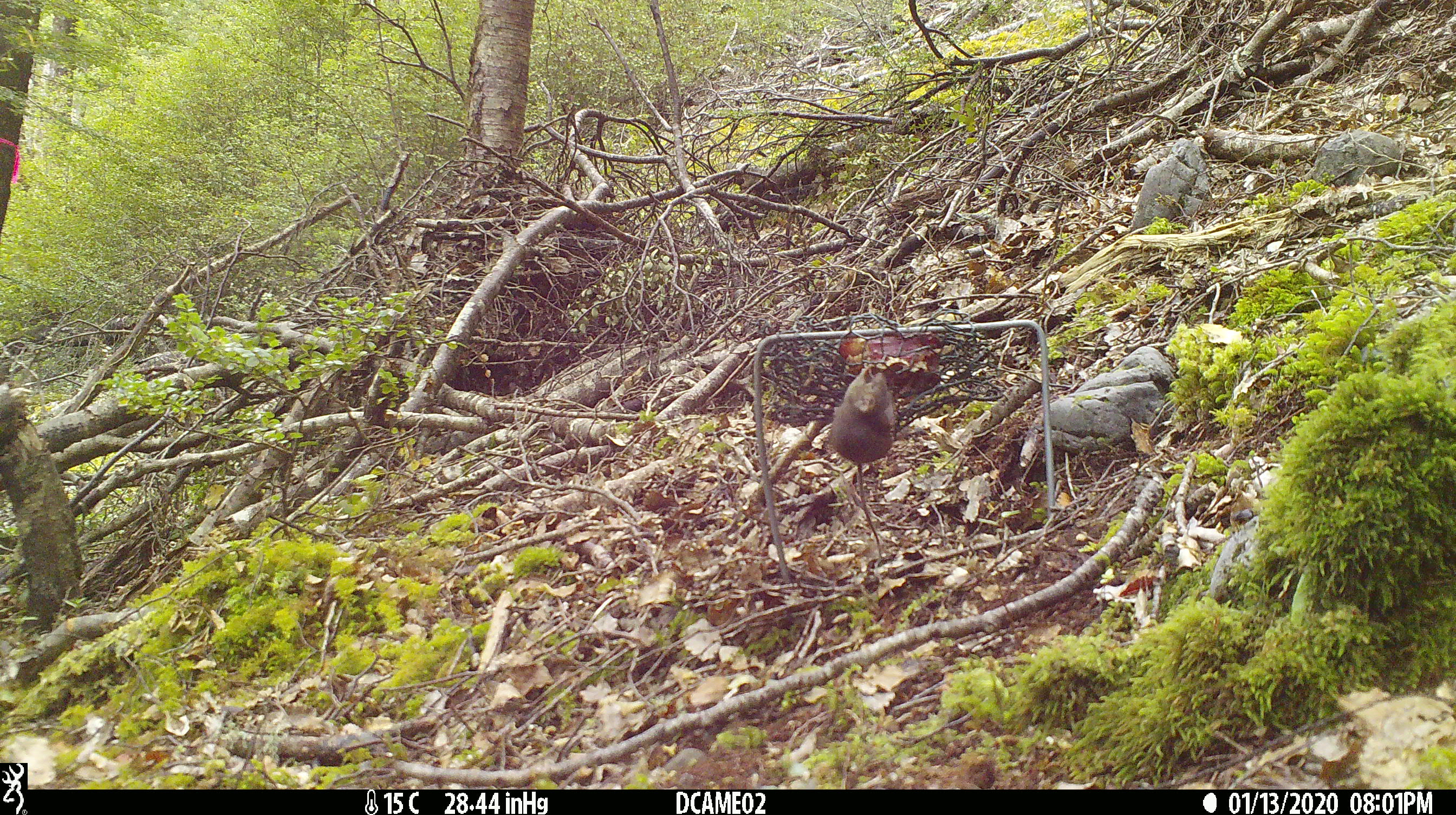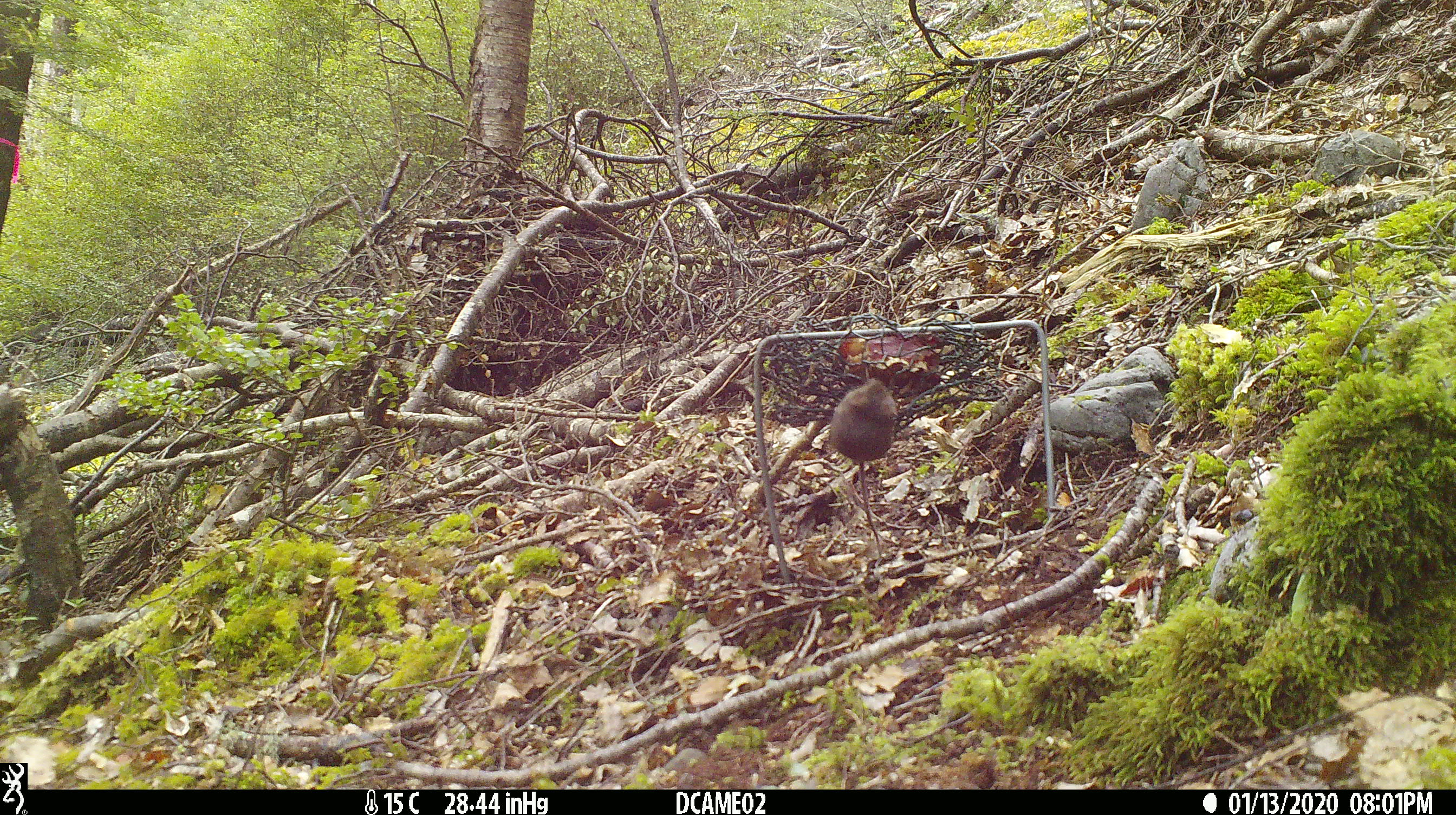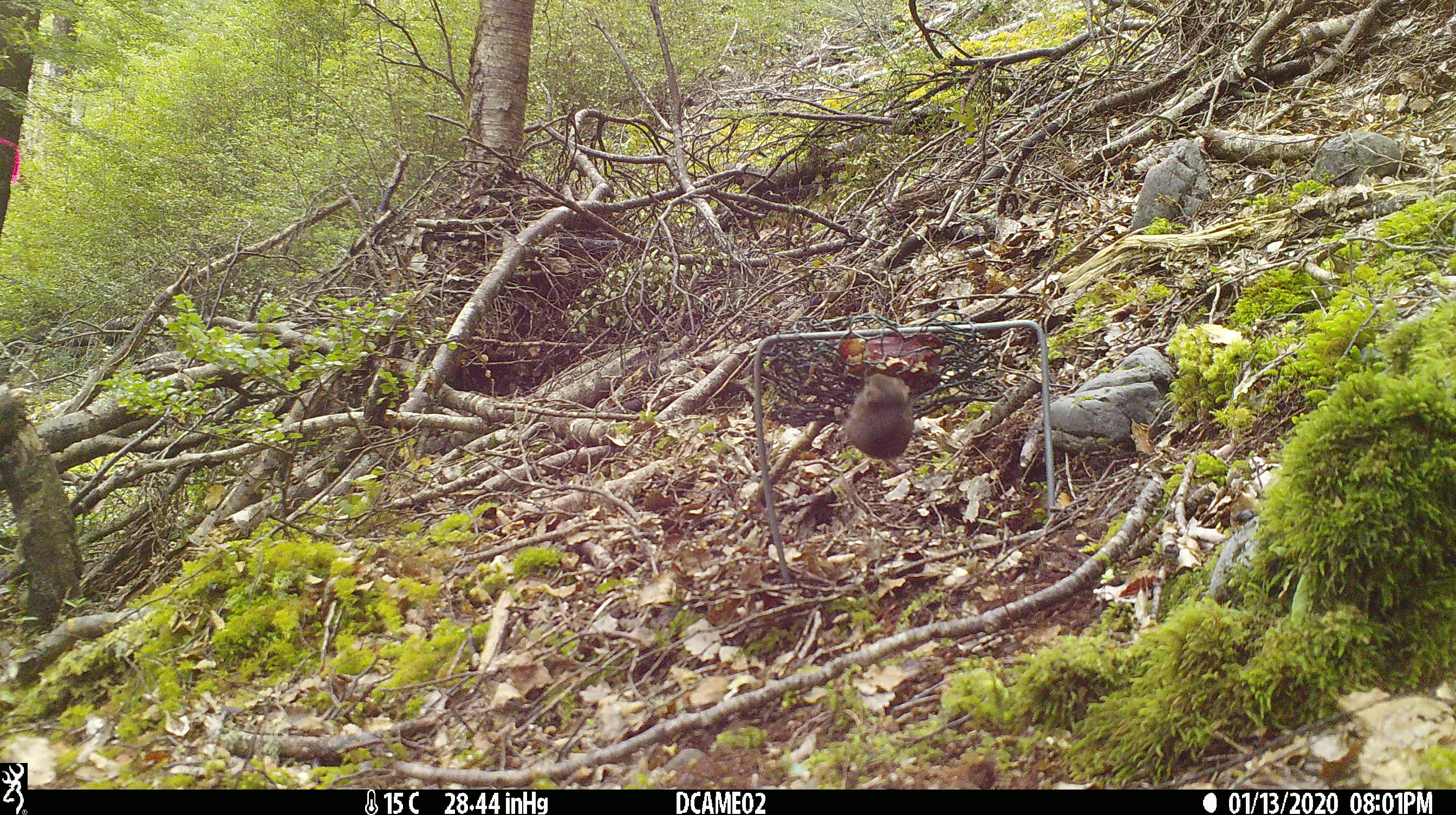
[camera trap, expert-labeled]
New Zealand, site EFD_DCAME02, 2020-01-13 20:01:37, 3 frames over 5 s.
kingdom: Animalia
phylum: Chordata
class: Mammalia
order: Rodentia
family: Muridae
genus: Mus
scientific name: Mus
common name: mouse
Mouse (Mus).